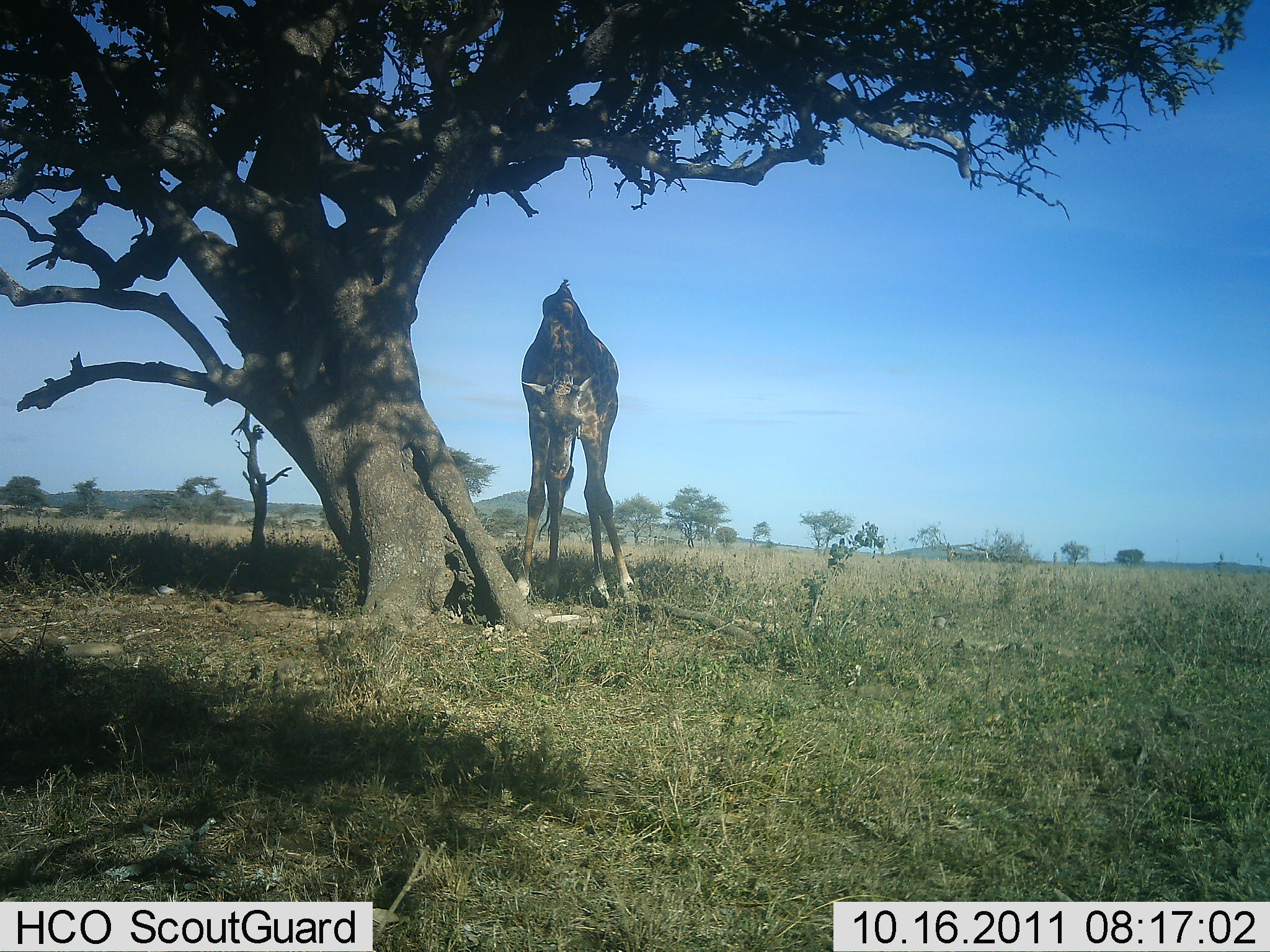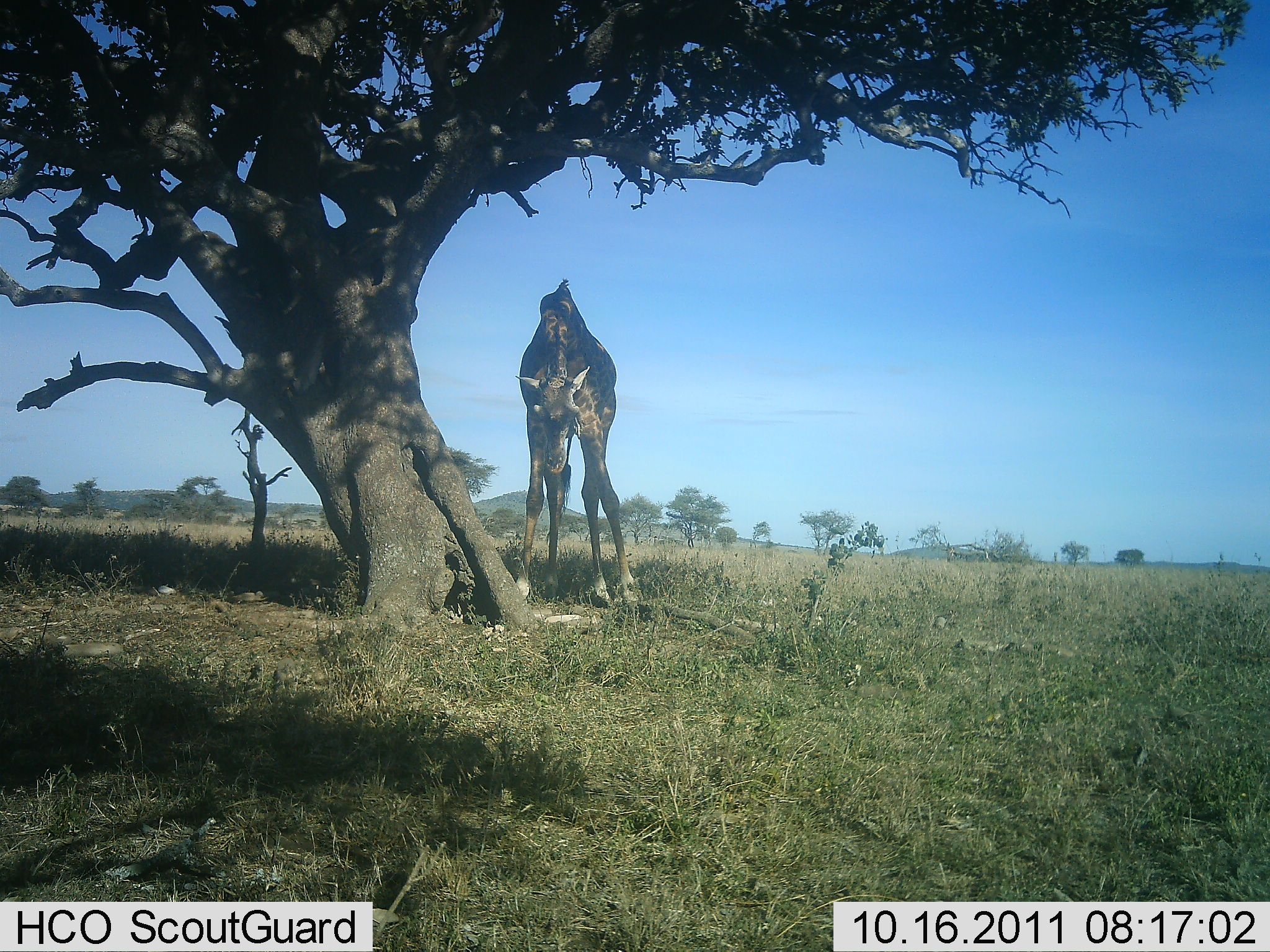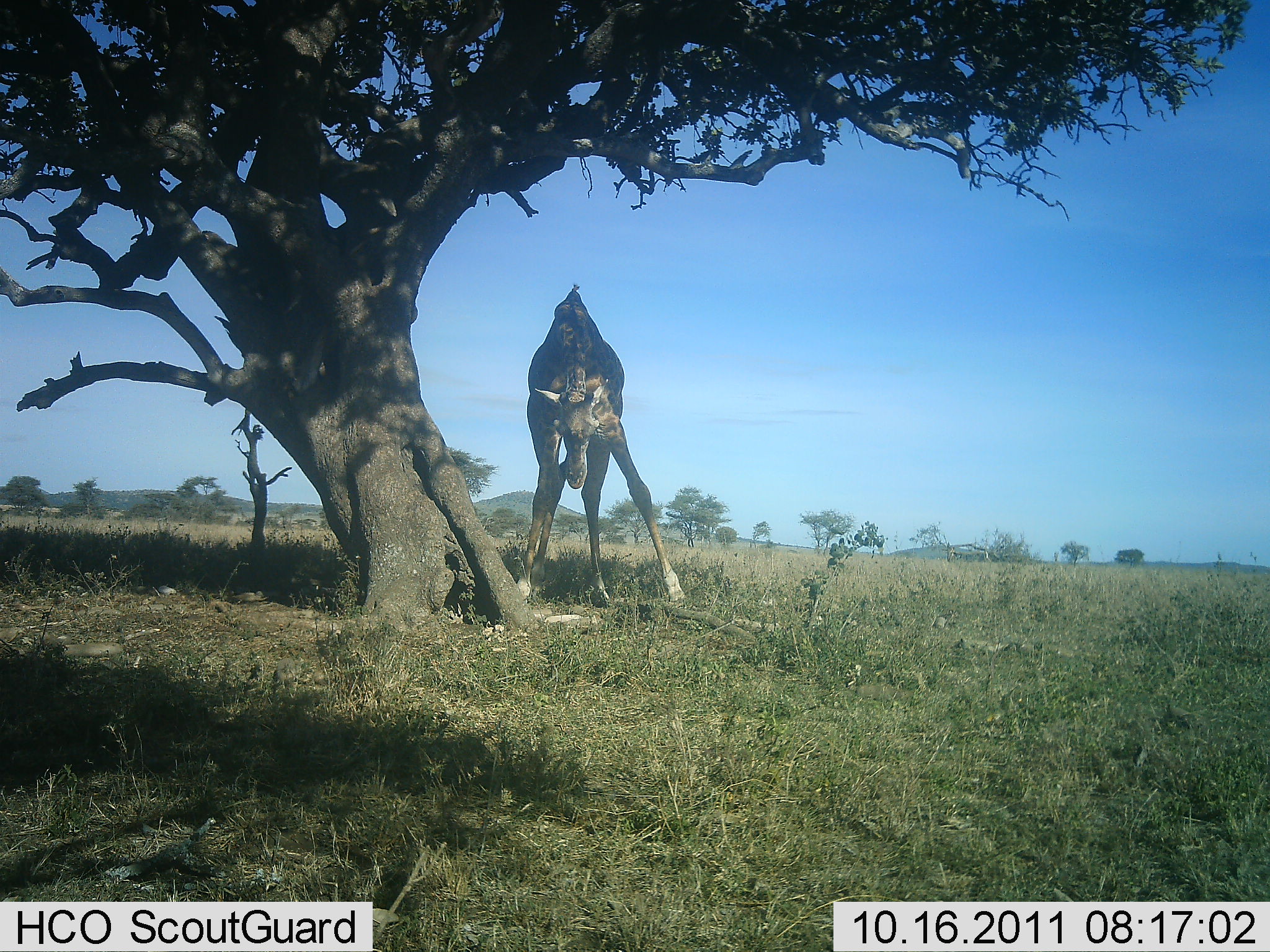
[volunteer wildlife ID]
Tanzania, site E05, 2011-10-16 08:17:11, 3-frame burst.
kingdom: Animalia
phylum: Chordata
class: Mammalia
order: Artiodactyla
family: Giraffidae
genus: Giraffa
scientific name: Giraffa camelopardalis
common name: giraffe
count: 1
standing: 69%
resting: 23%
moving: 0%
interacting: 0%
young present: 0%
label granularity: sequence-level